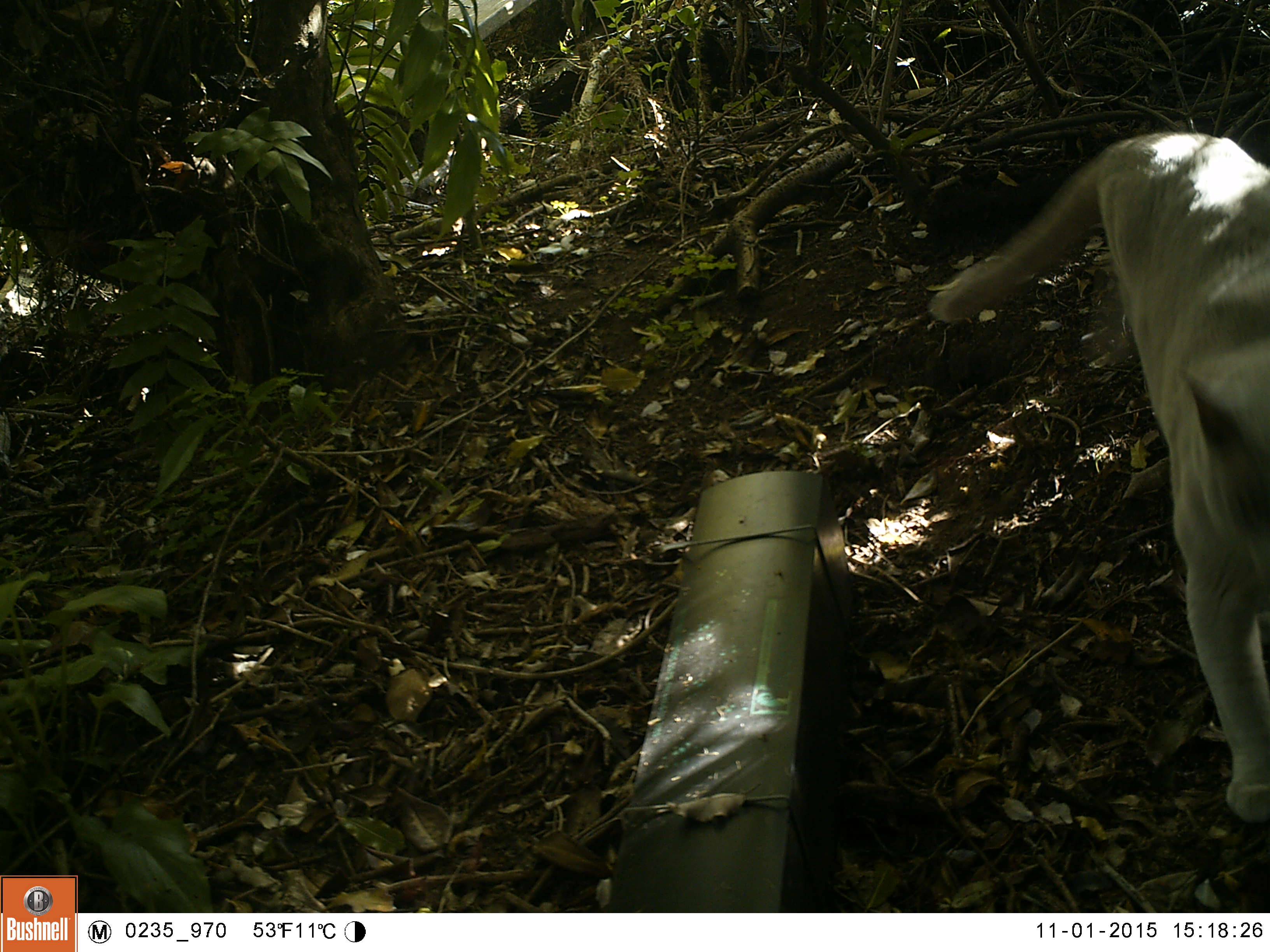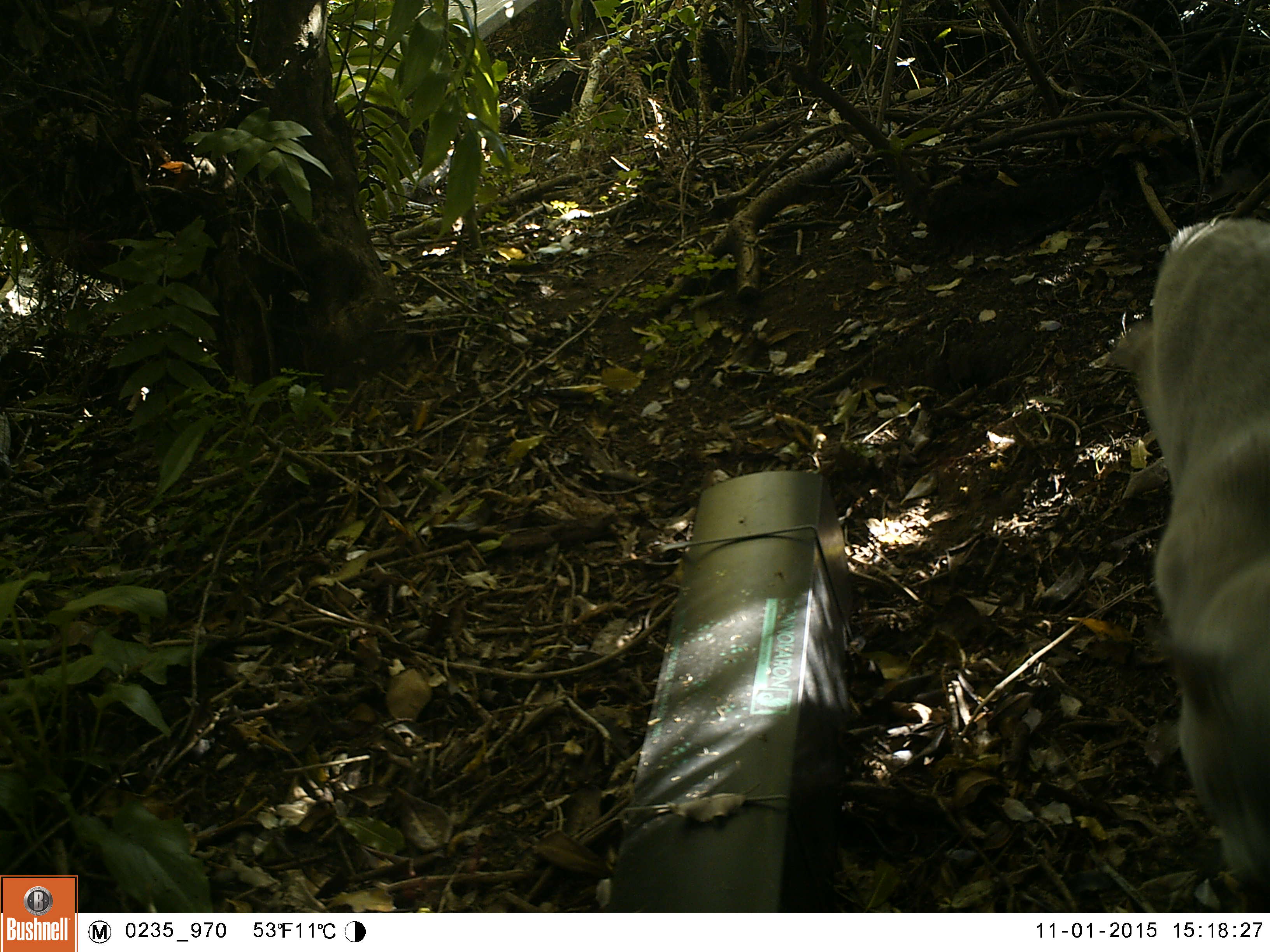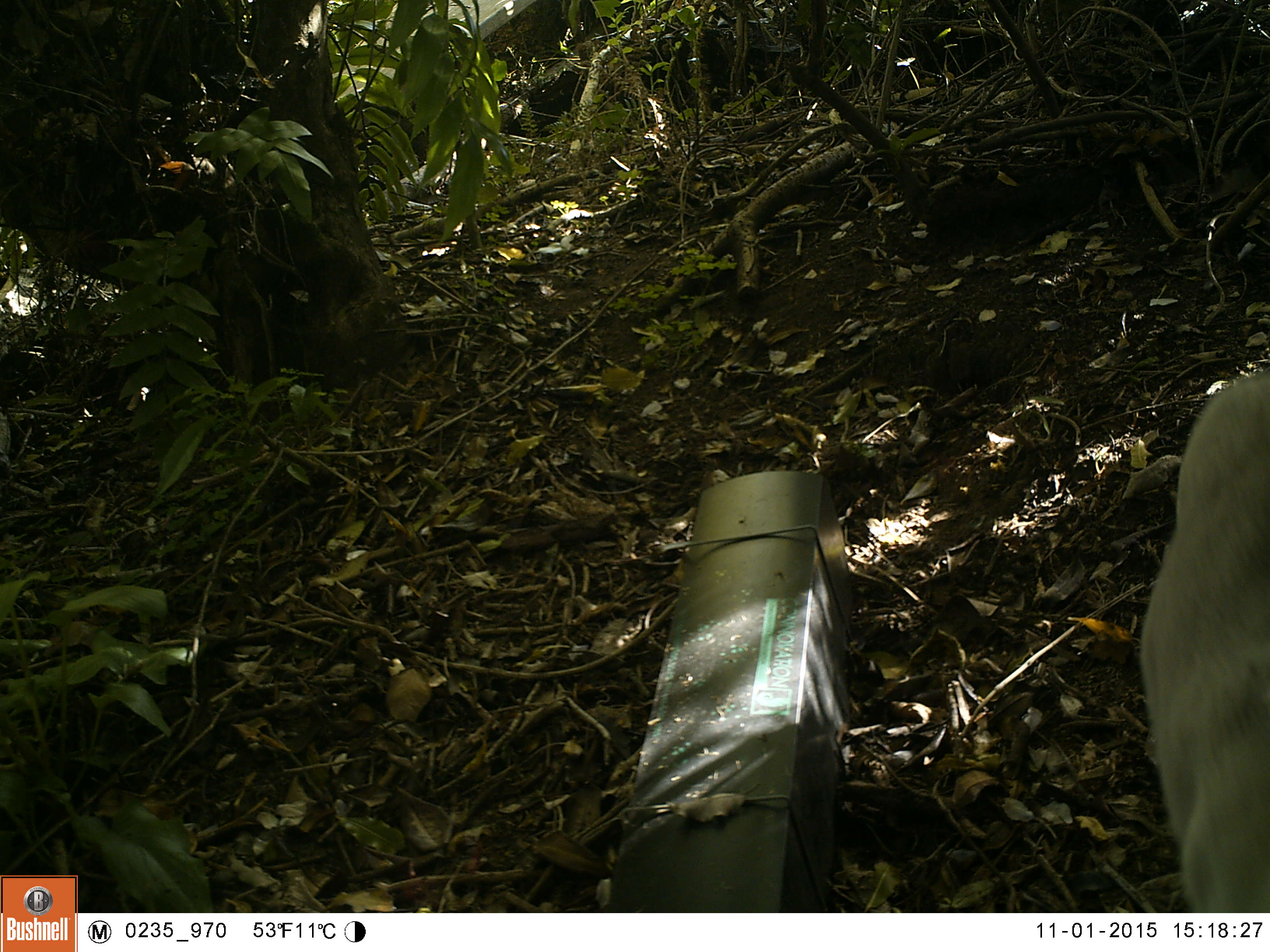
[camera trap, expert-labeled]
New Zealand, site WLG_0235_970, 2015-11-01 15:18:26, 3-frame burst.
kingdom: Animalia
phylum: Chordata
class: Mammalia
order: Carnivora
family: Felidae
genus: Felis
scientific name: Felis catus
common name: domestic cat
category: cat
Cat (domestic cat) (Felis catus).